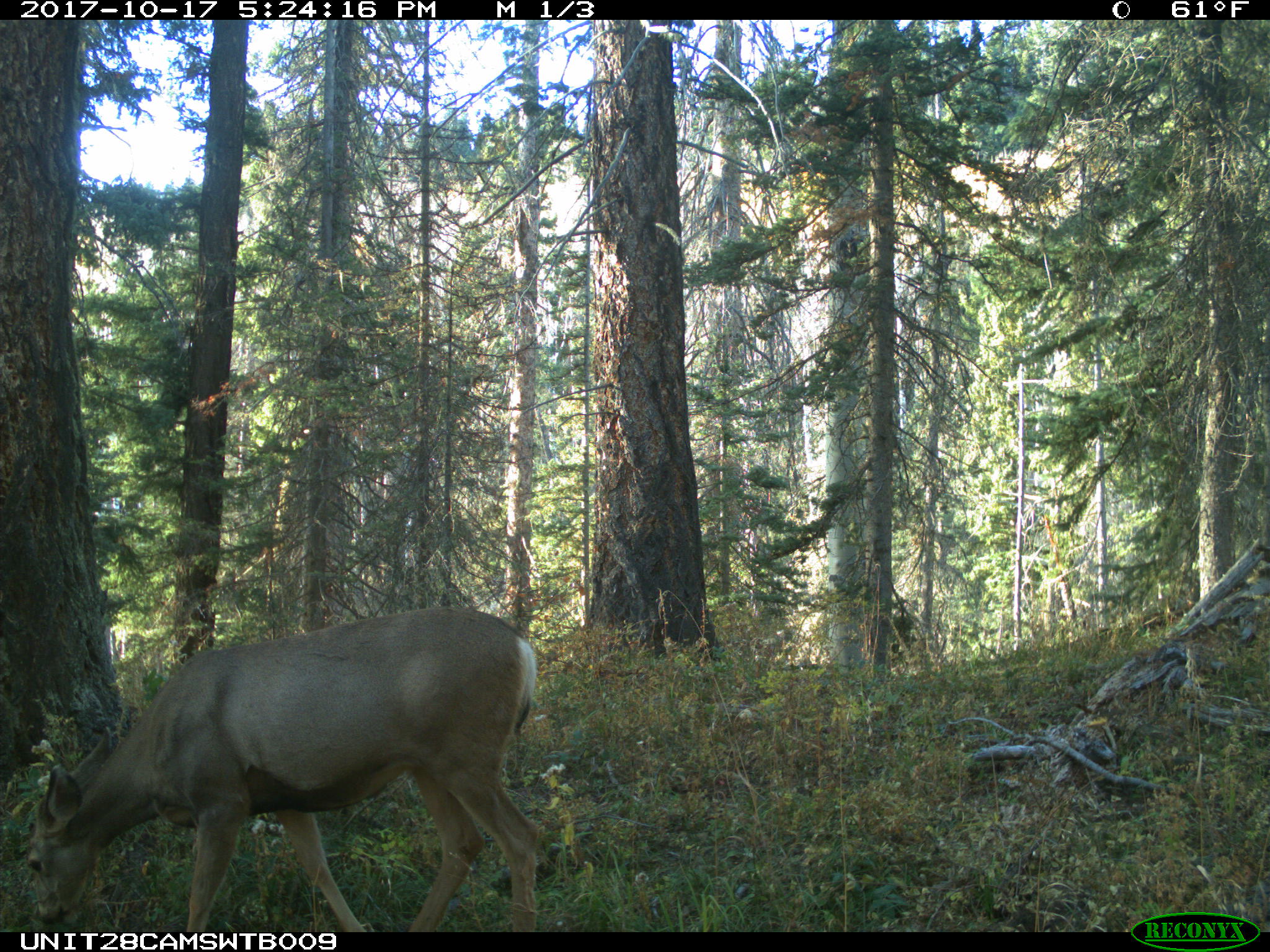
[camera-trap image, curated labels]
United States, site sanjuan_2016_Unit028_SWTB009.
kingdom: Animalia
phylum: Chordata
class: Mammalia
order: Artiodactyla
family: Cervidae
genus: Odocoileus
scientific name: Odocoileus hemionus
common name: mule deer